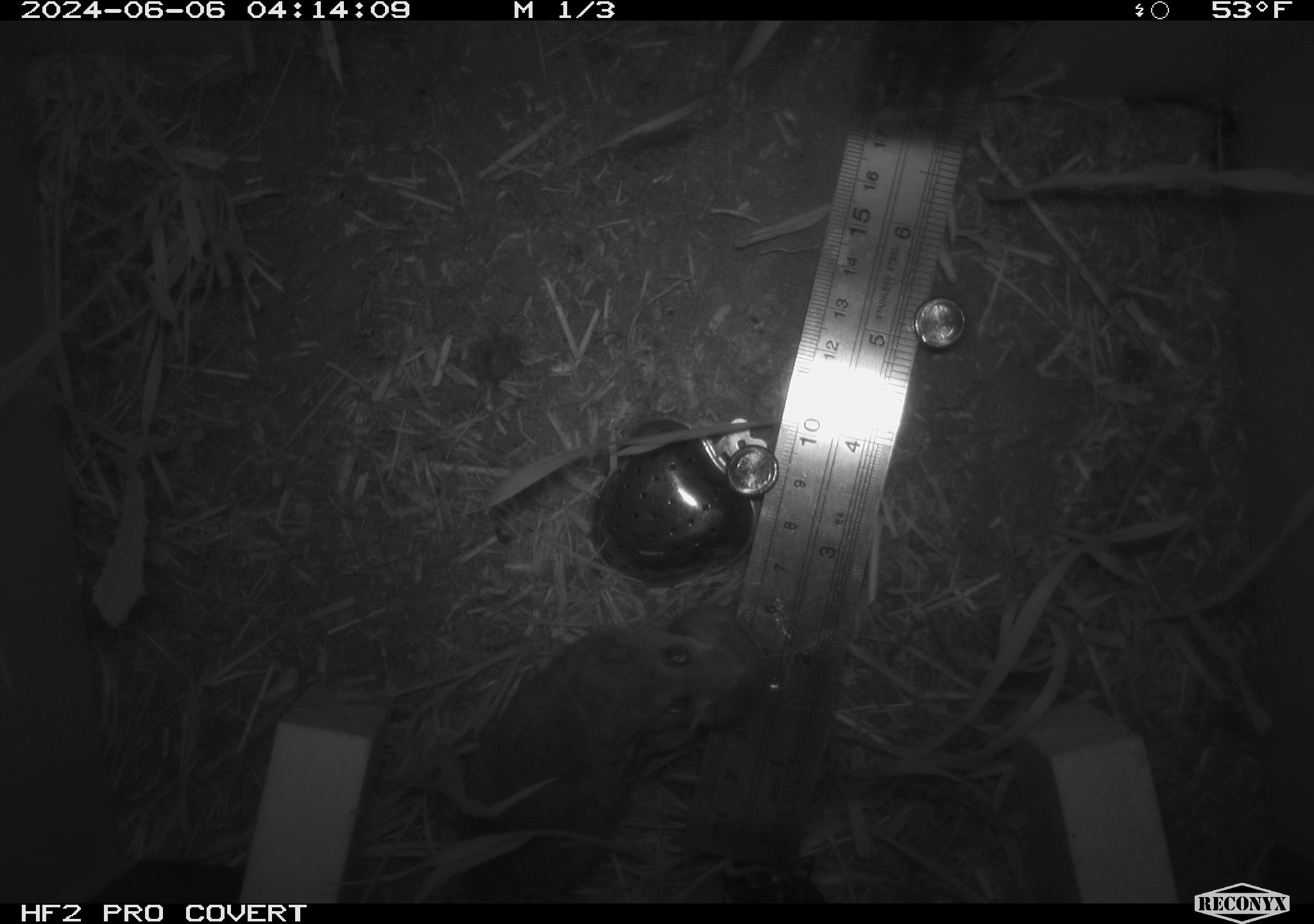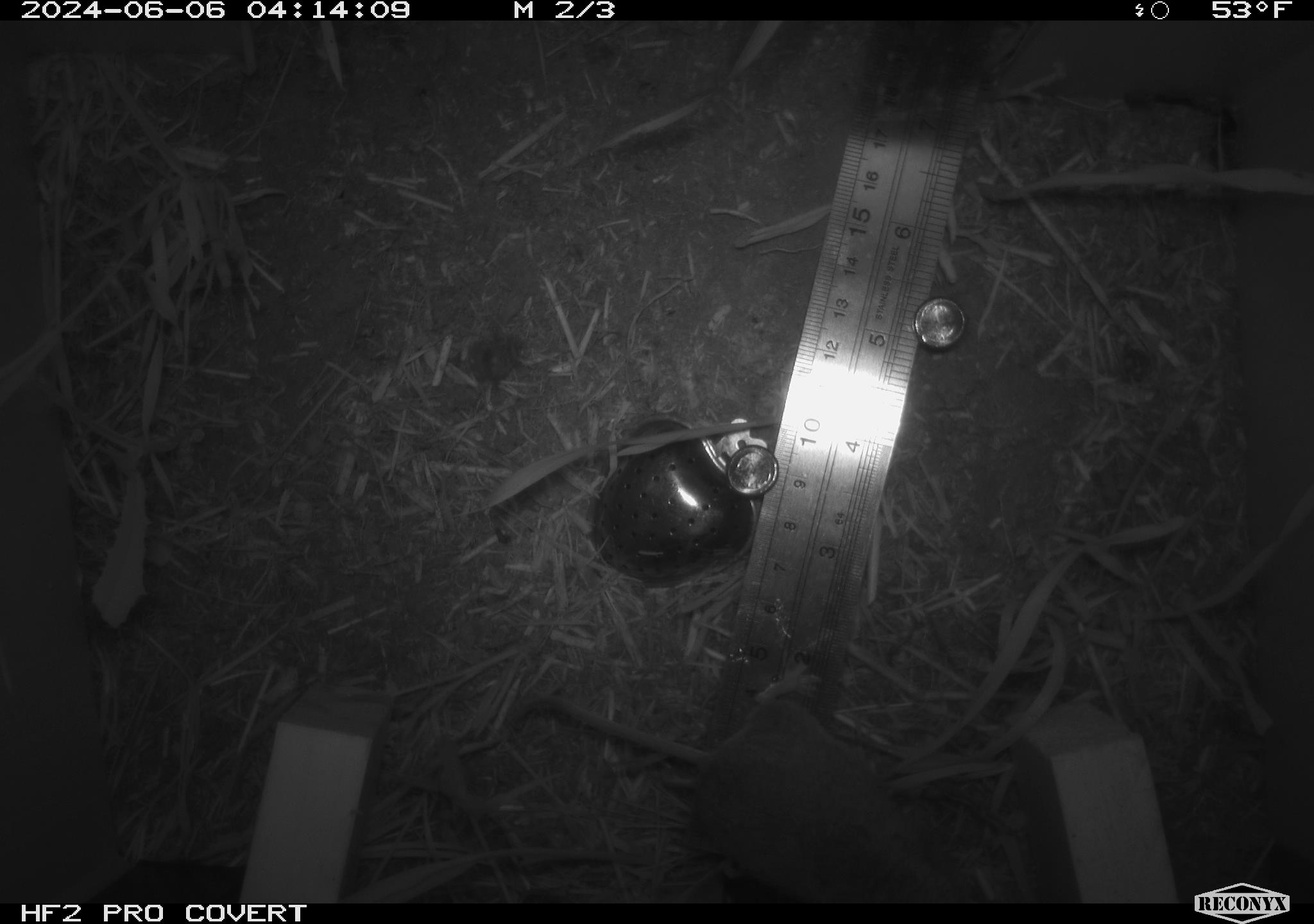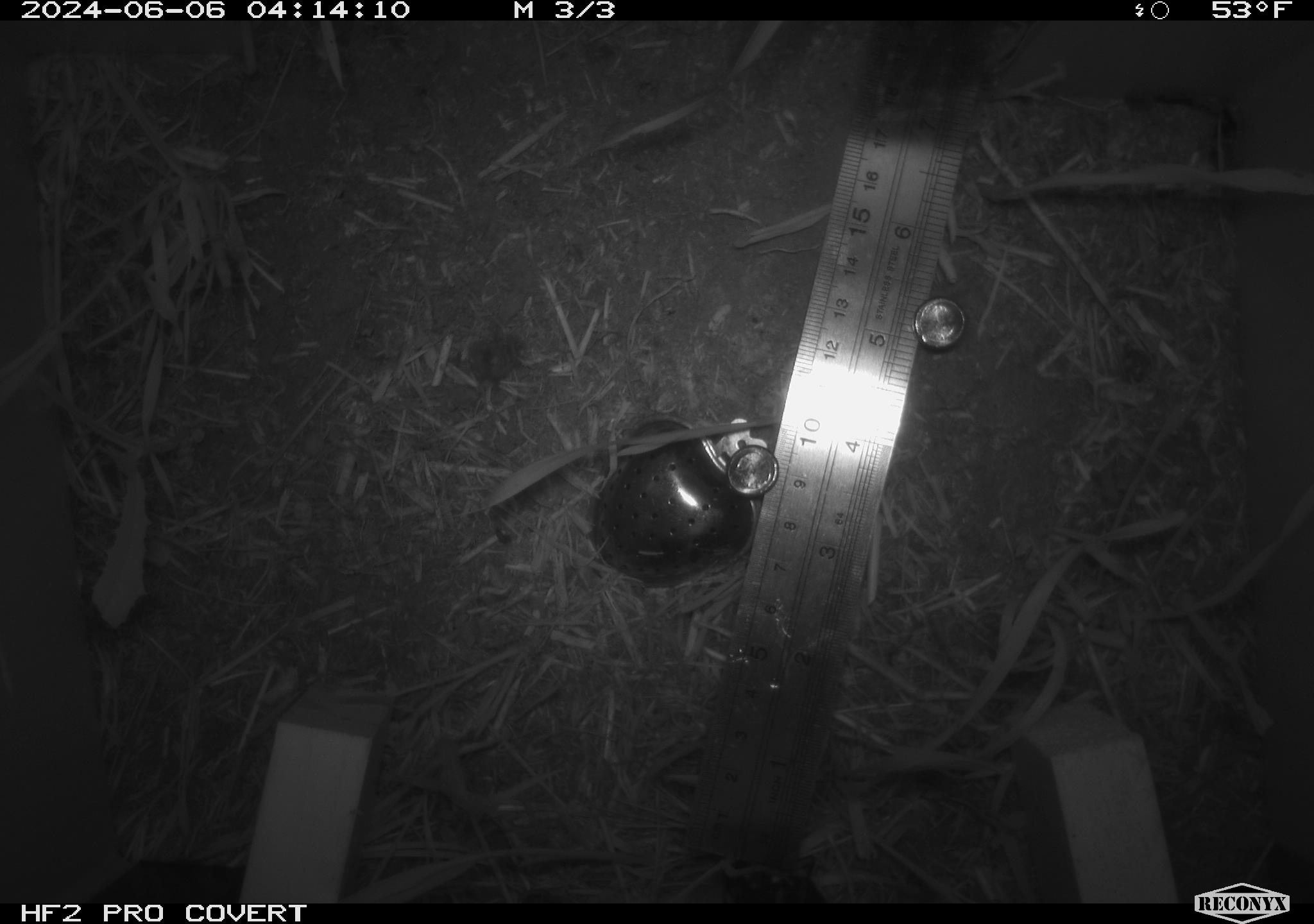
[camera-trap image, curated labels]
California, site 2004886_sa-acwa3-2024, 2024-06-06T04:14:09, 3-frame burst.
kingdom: Animalia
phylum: Chordata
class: Mammalia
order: Rodentia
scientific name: Rodentia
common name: mouse species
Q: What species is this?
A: Mouse species (Rodentia).